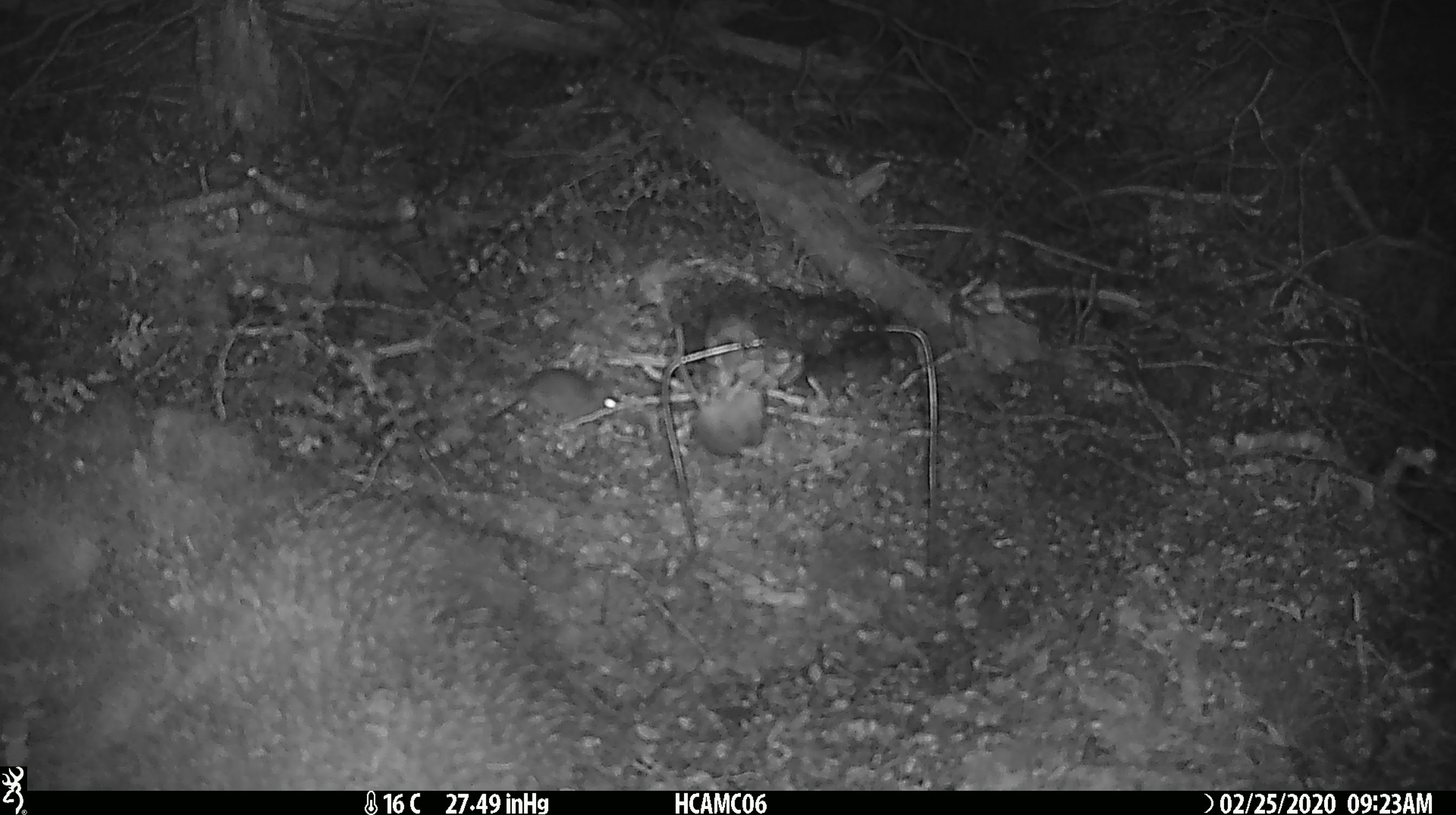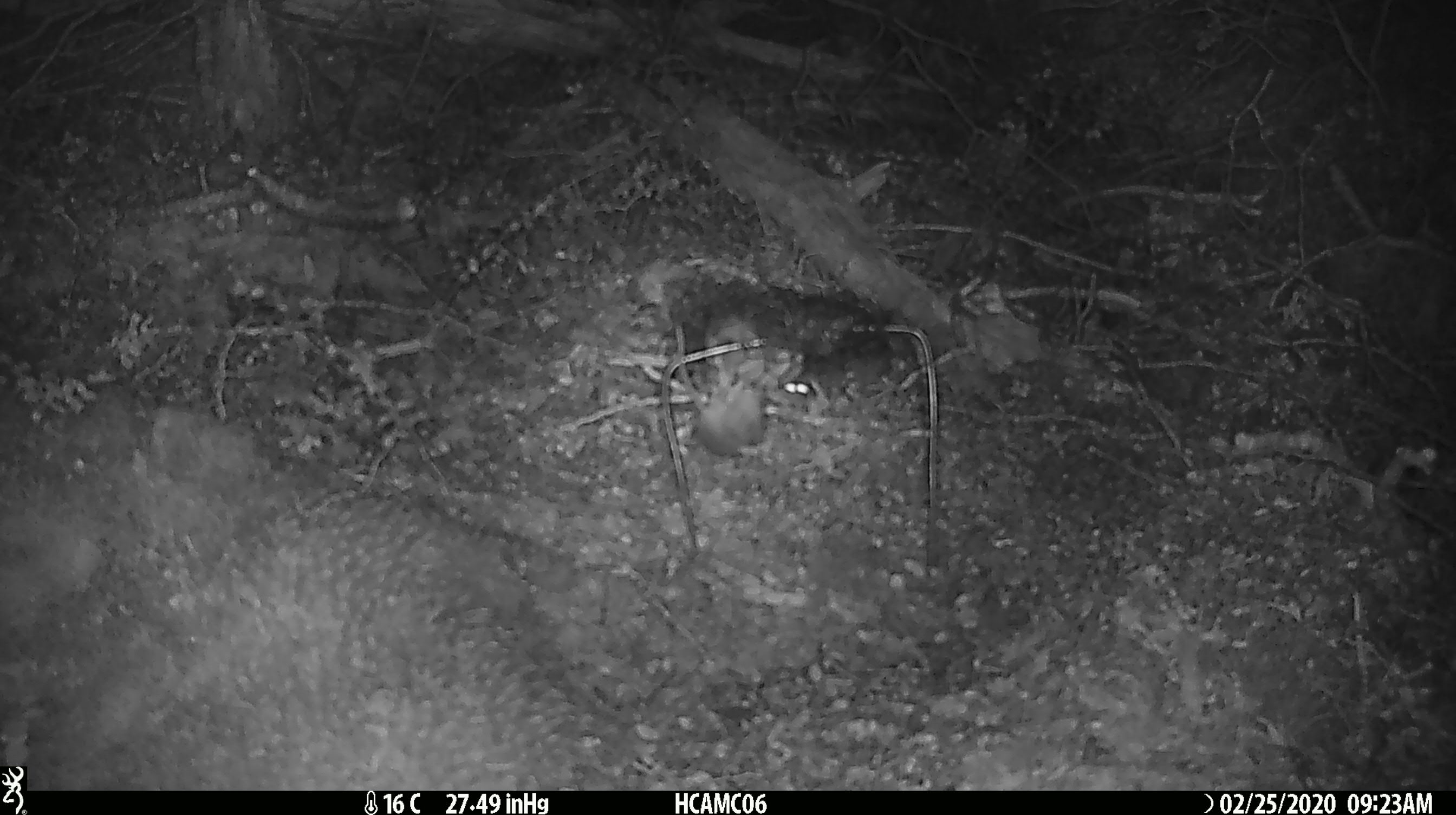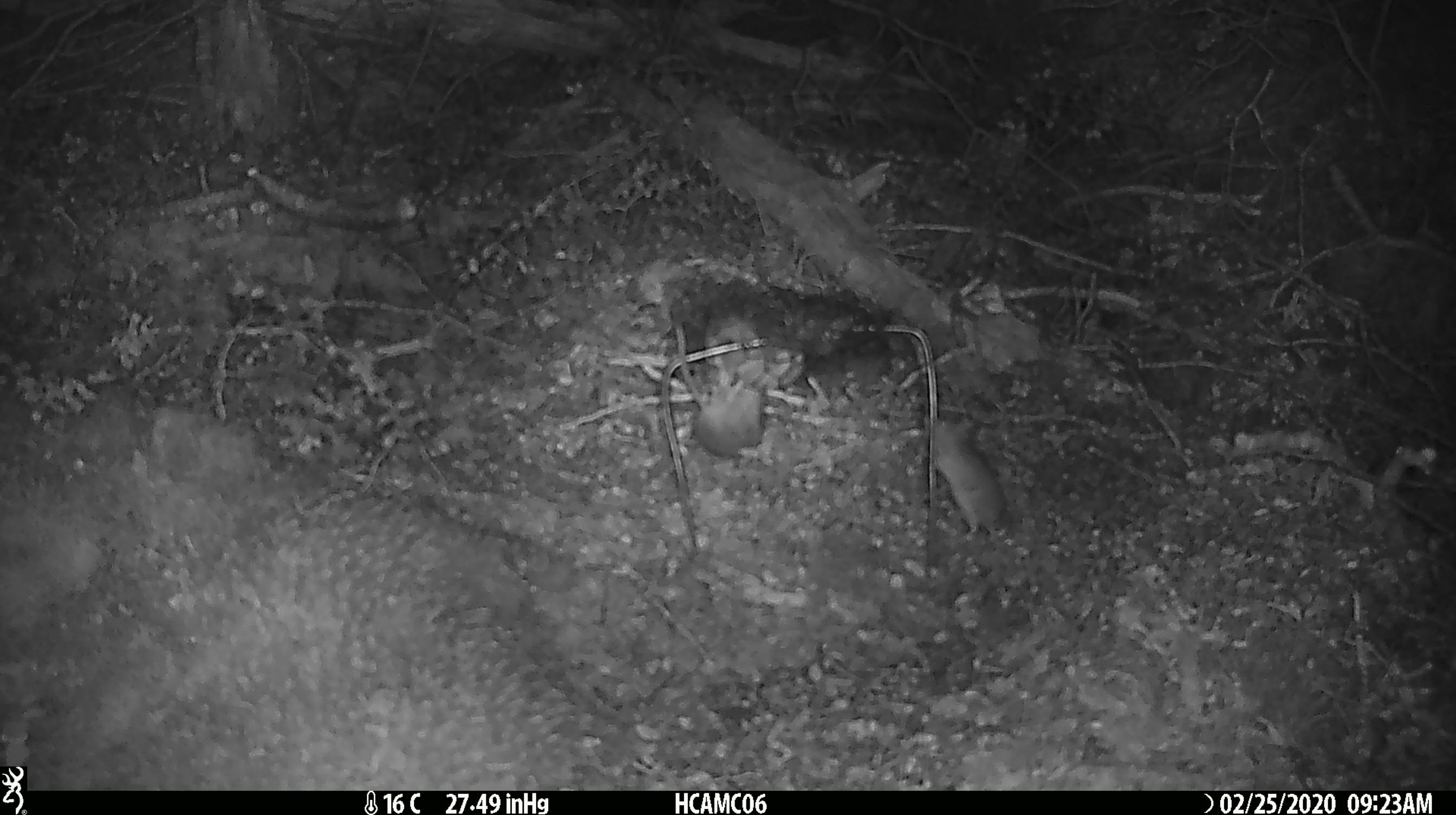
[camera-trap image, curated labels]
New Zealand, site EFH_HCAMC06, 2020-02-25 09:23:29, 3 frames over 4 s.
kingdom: Animalia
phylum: Chordata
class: Mammalia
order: Rodentia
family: Muridae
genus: Mus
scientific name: Mus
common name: mouse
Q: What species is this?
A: Mouse (Mus).